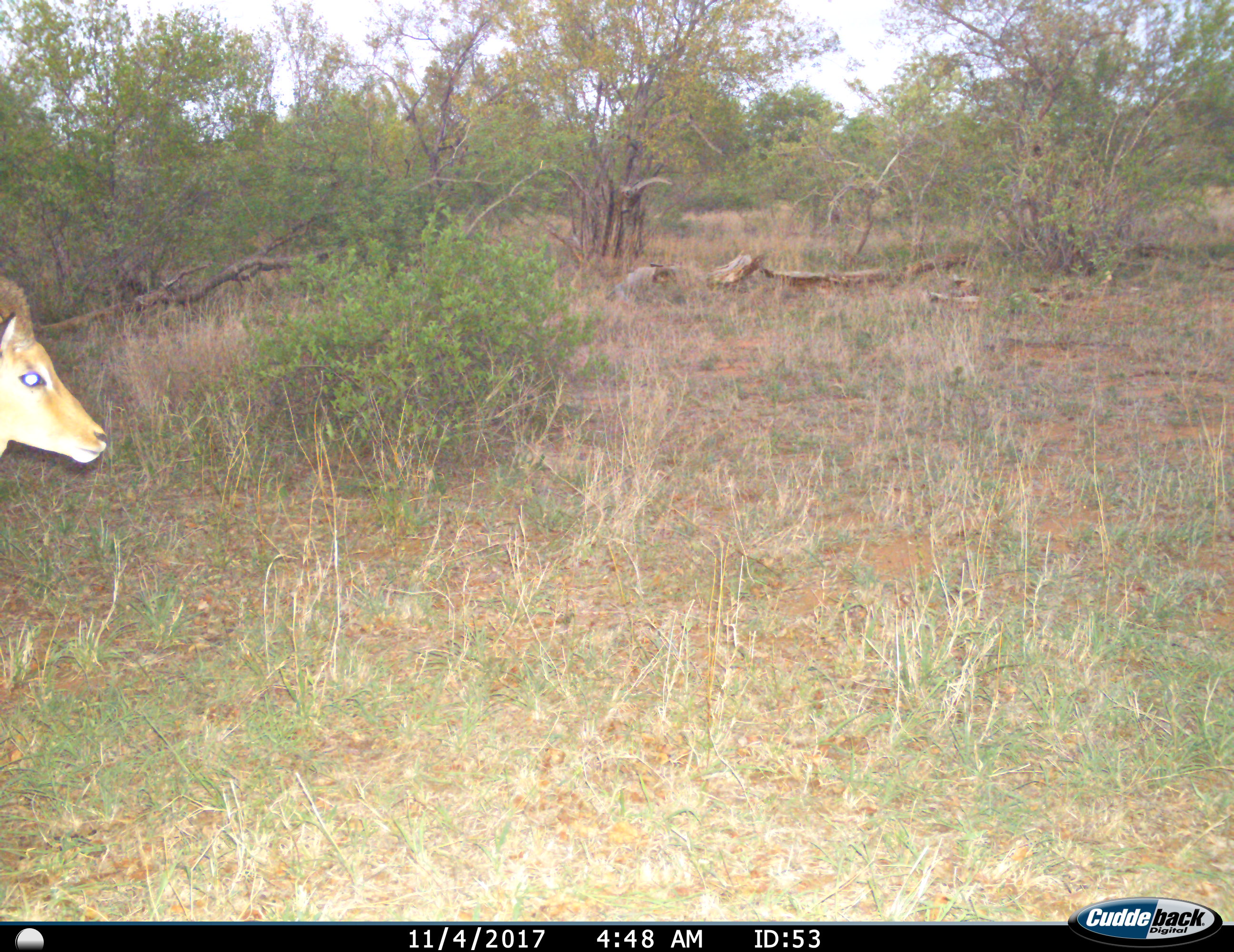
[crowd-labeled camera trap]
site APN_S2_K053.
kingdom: Animalia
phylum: Chordata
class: Mammalia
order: Artiodactyla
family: Bovidae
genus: Aepyceros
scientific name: Aepyceros melampus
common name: impala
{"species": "impala (Aepyceros melampus)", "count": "1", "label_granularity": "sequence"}